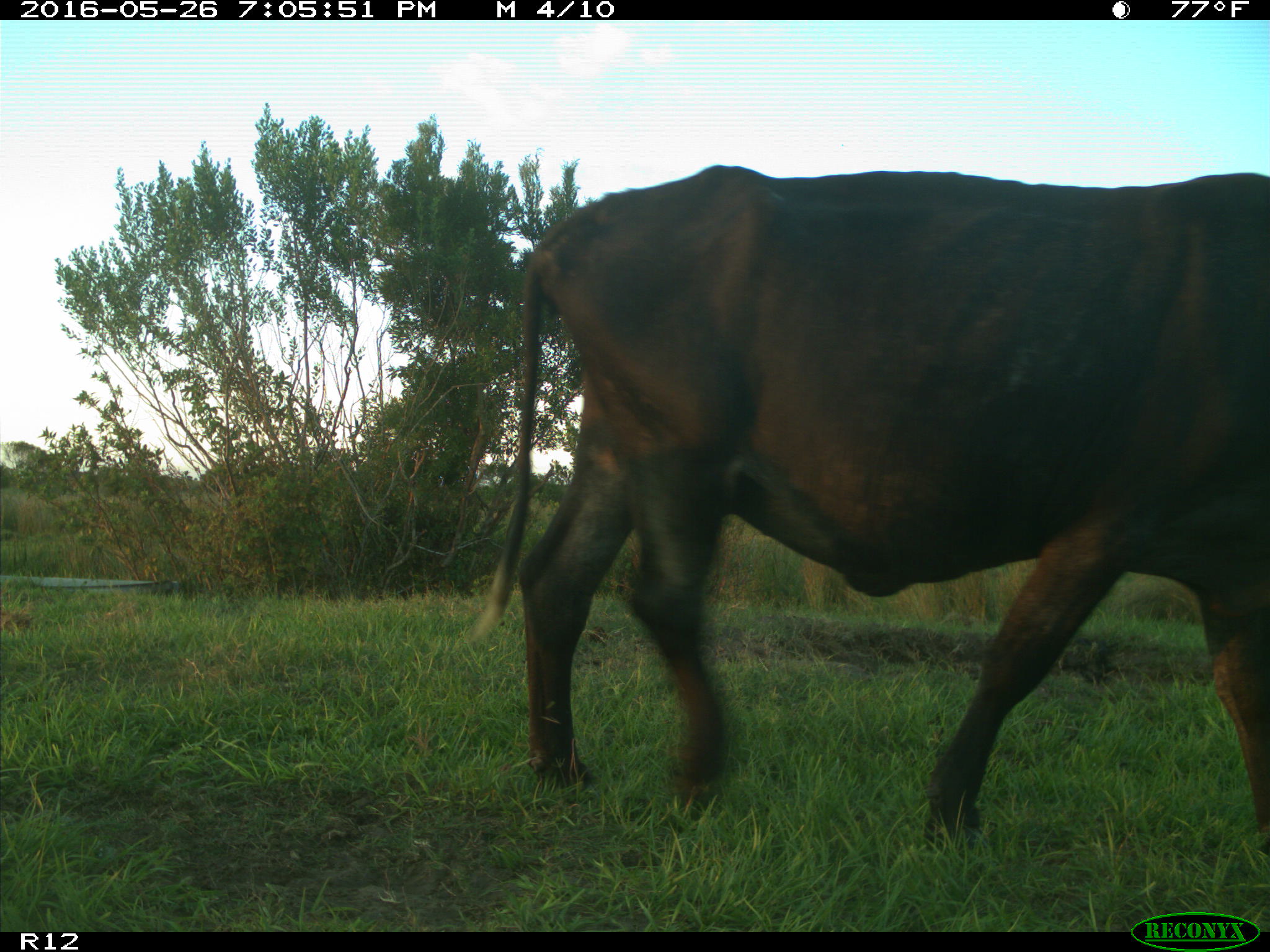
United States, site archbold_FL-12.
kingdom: Animalia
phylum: Chordata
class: Mammalia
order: Artiodactyla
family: Bovidae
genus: Bos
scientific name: Bos taurus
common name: domestic cow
Bos taurus (domestic cow).